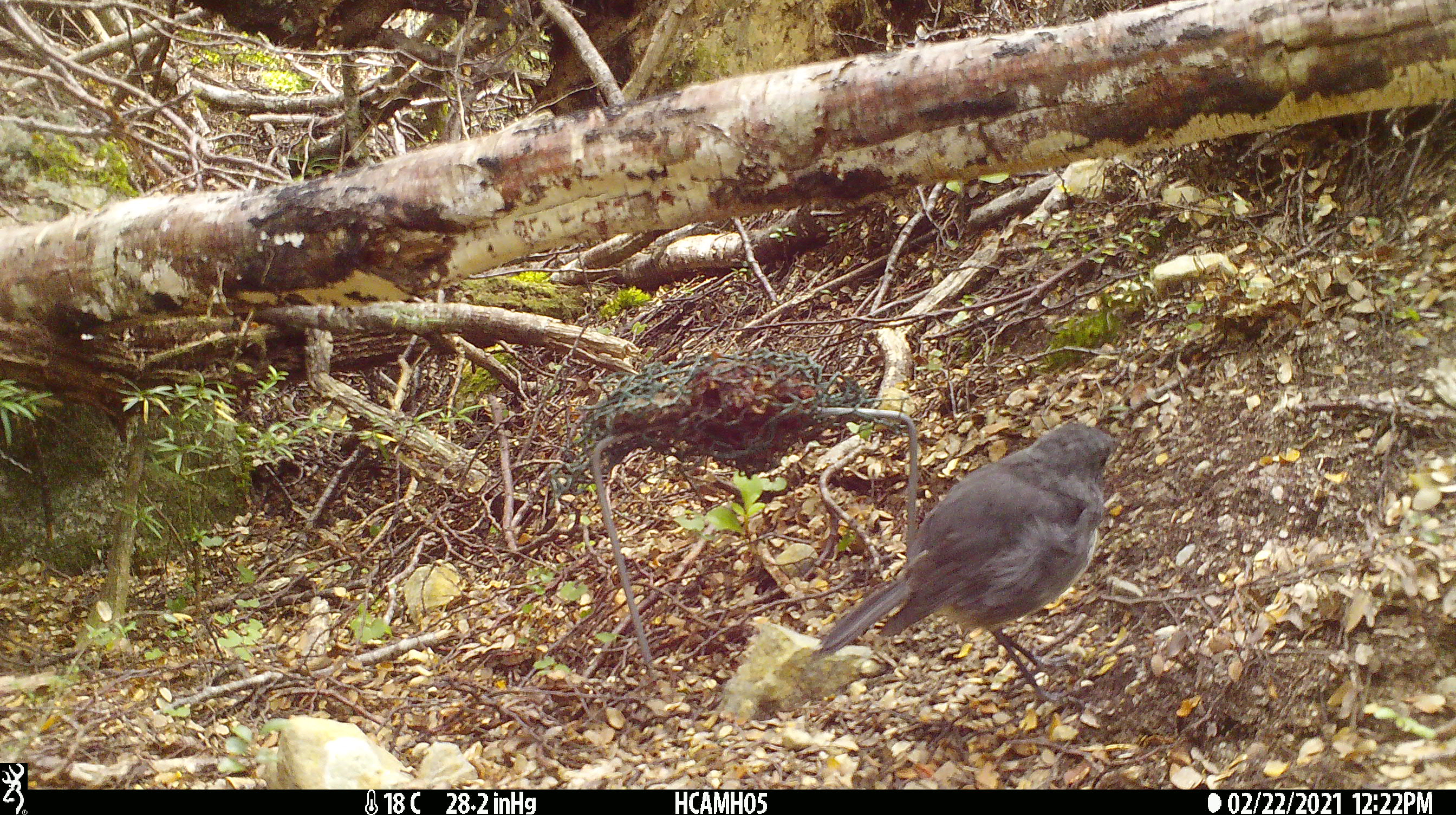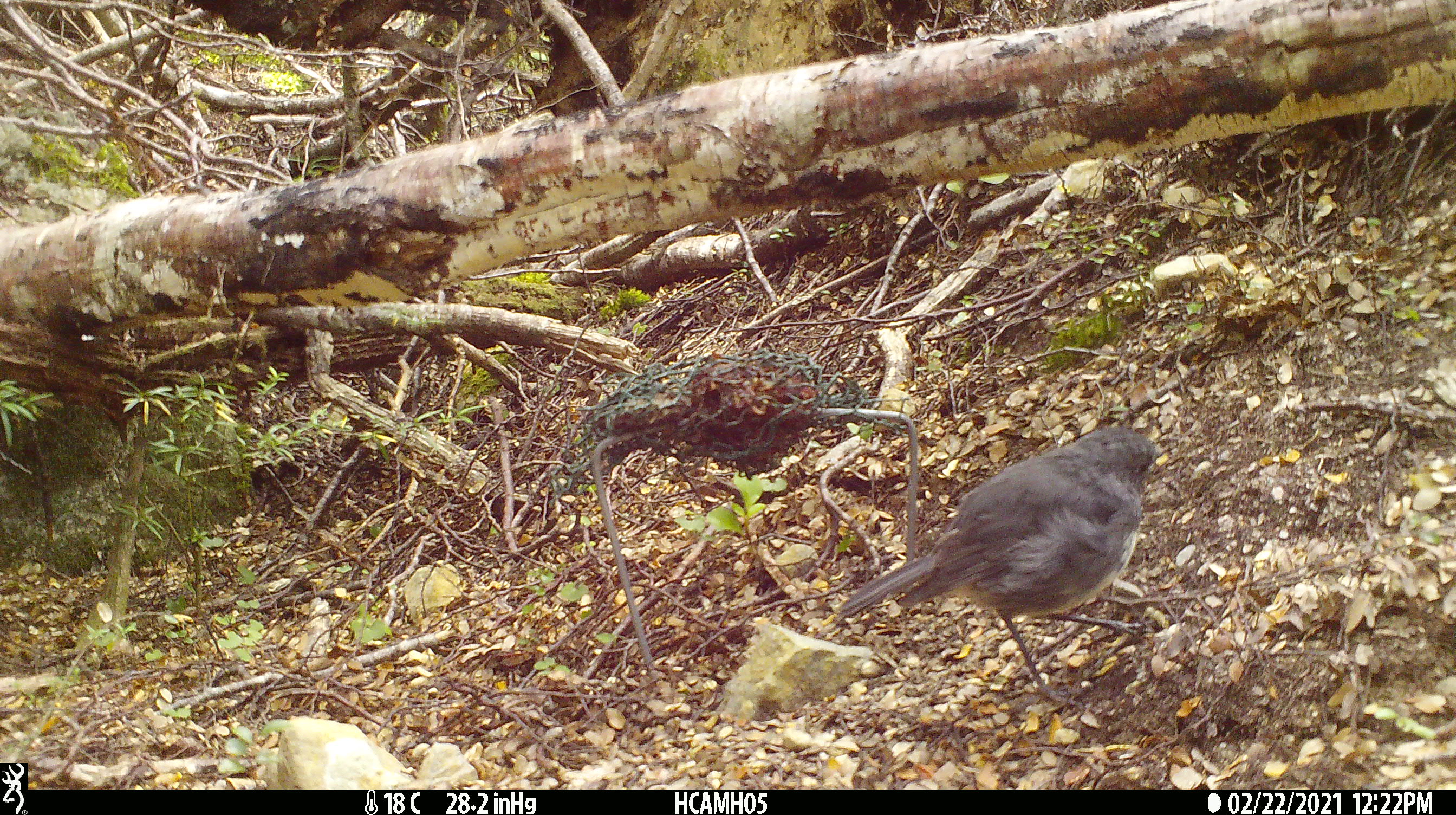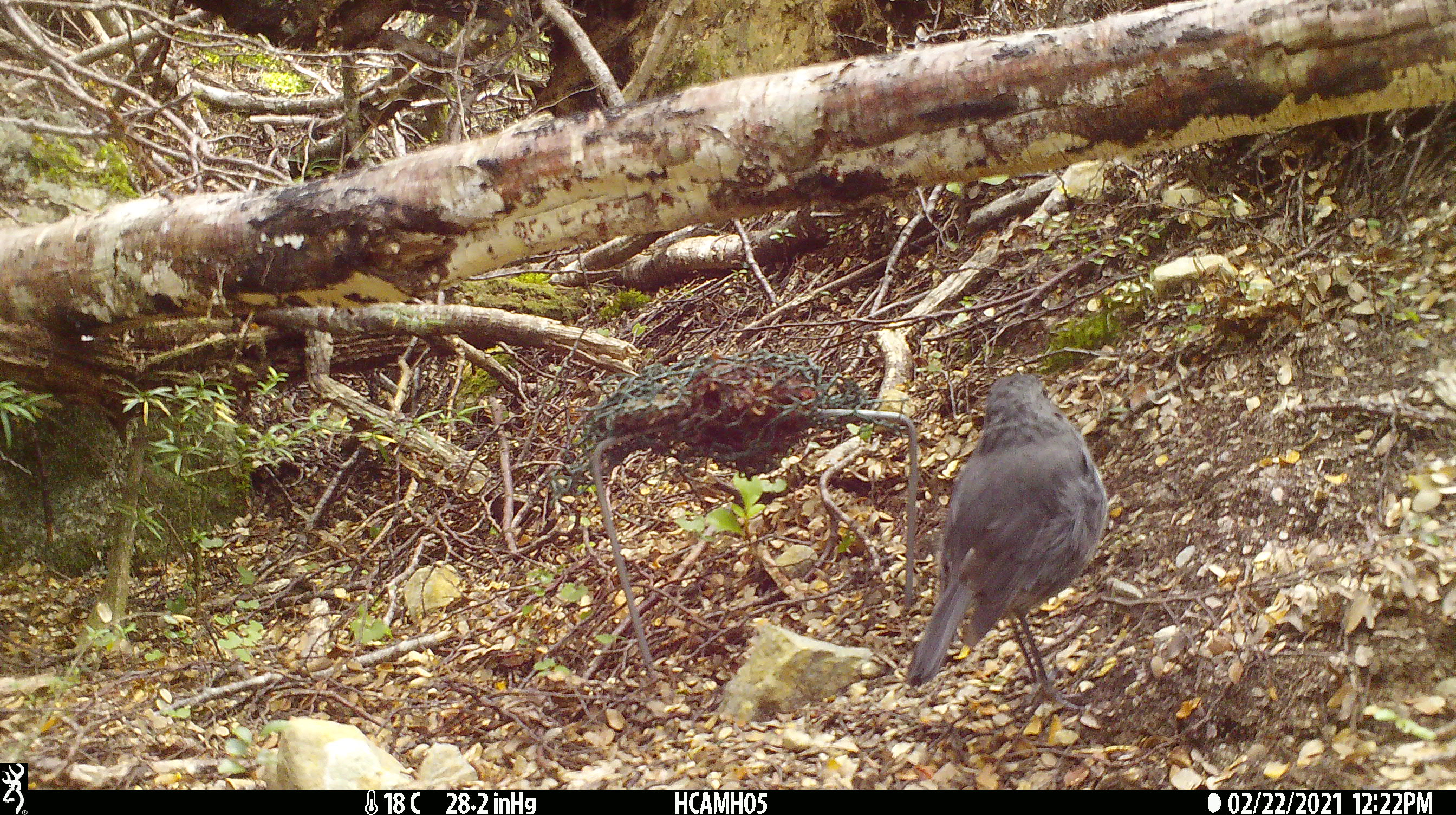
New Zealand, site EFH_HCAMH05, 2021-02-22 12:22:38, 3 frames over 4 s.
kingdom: Animalia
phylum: Chordata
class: Aves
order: Passeriformes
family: Petroicidae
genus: Petroica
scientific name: Petroica australis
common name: new zealand robin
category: robin